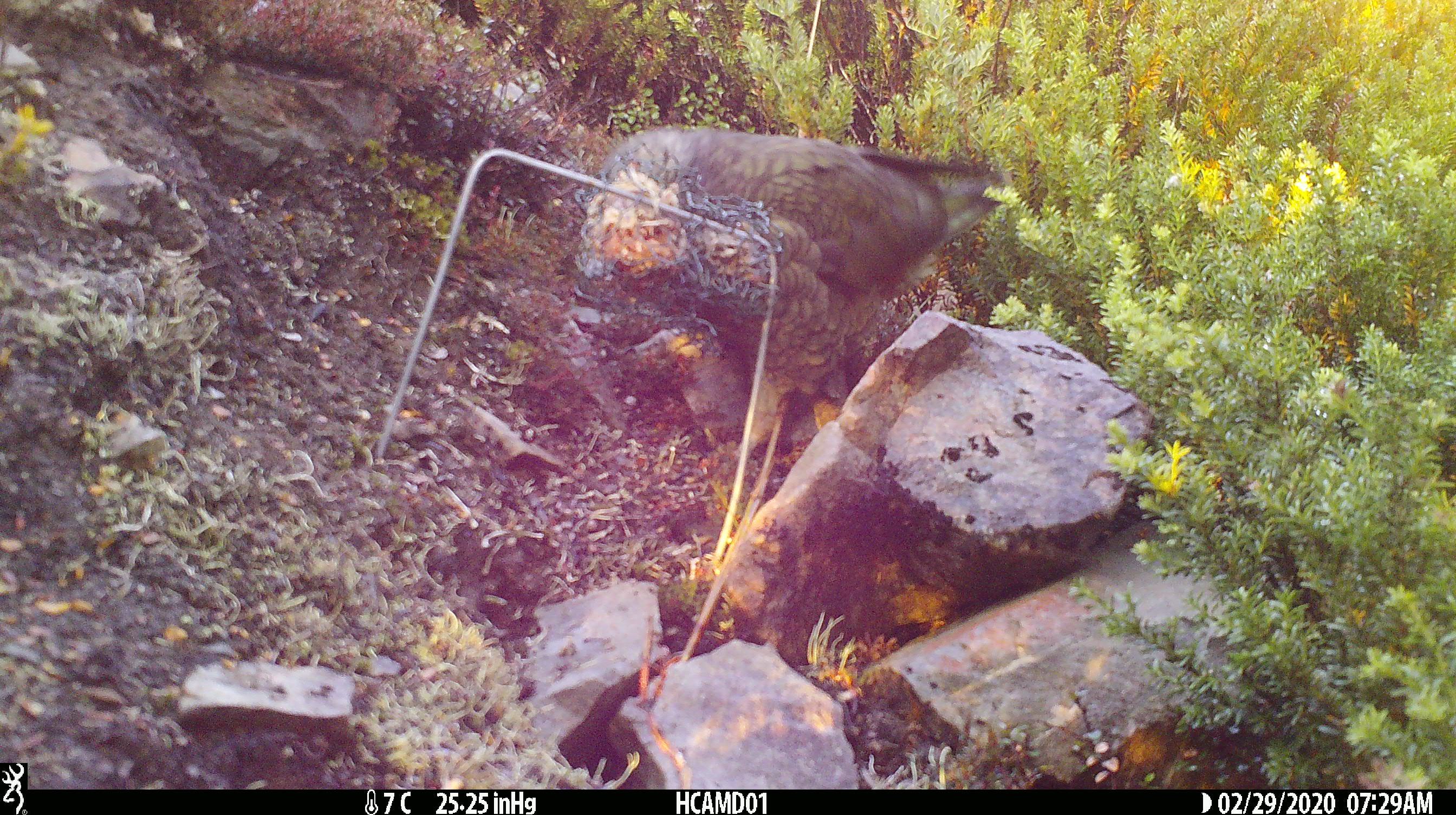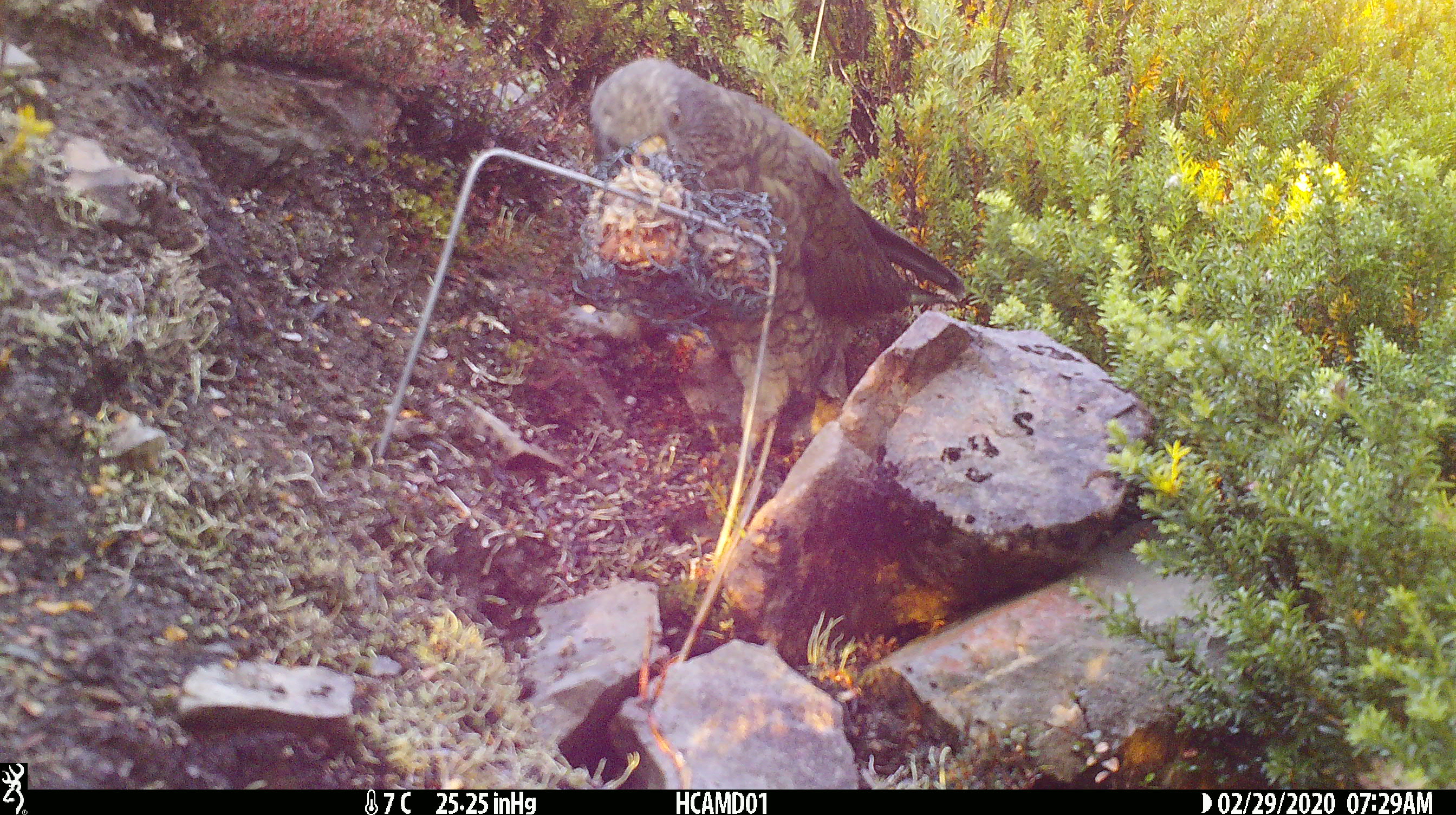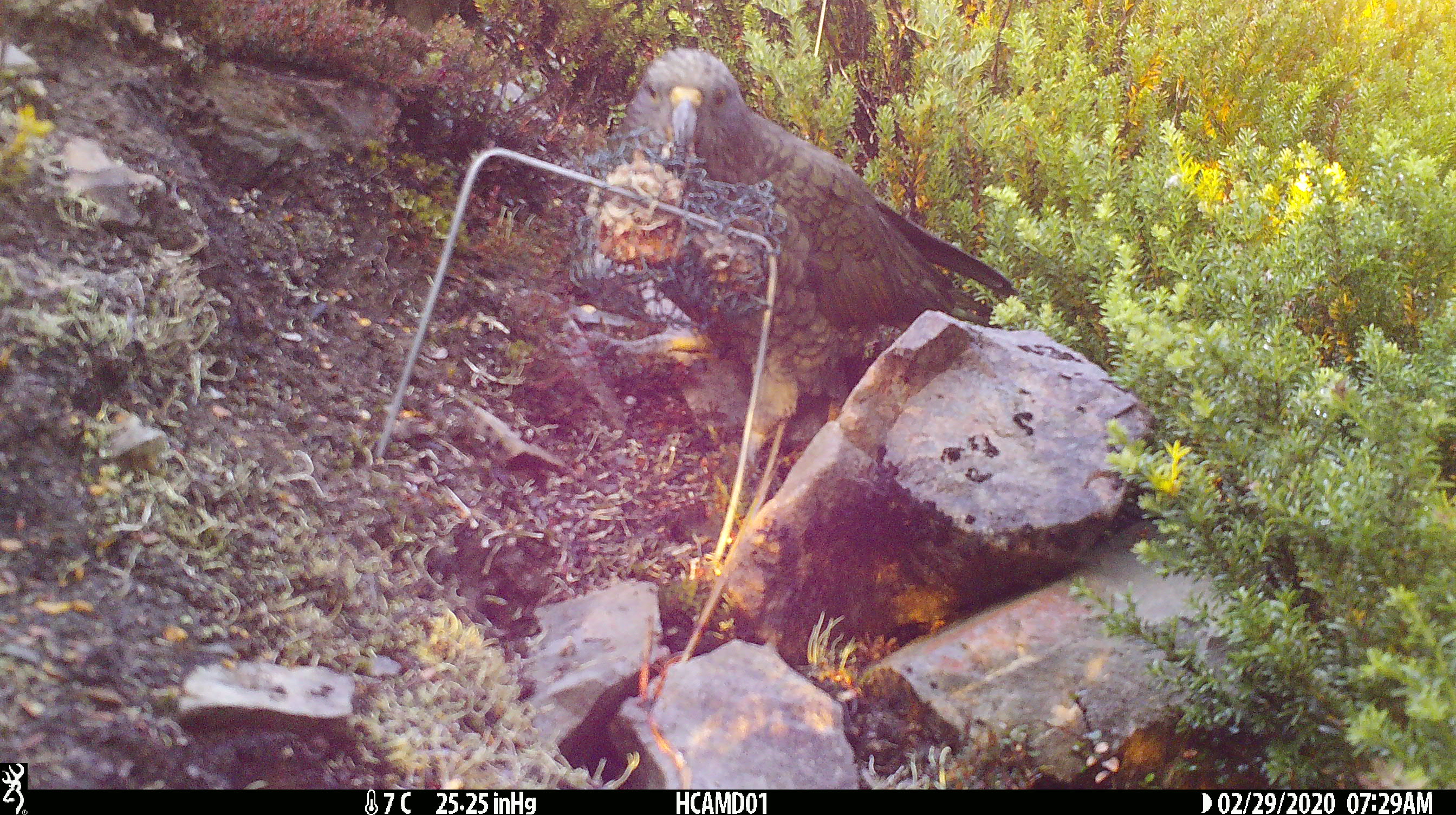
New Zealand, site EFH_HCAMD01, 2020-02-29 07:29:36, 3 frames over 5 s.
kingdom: Animalia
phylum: Chordata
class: Aves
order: Psittaciformes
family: Strigopidae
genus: Nestor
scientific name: Nestor notabilis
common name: kea